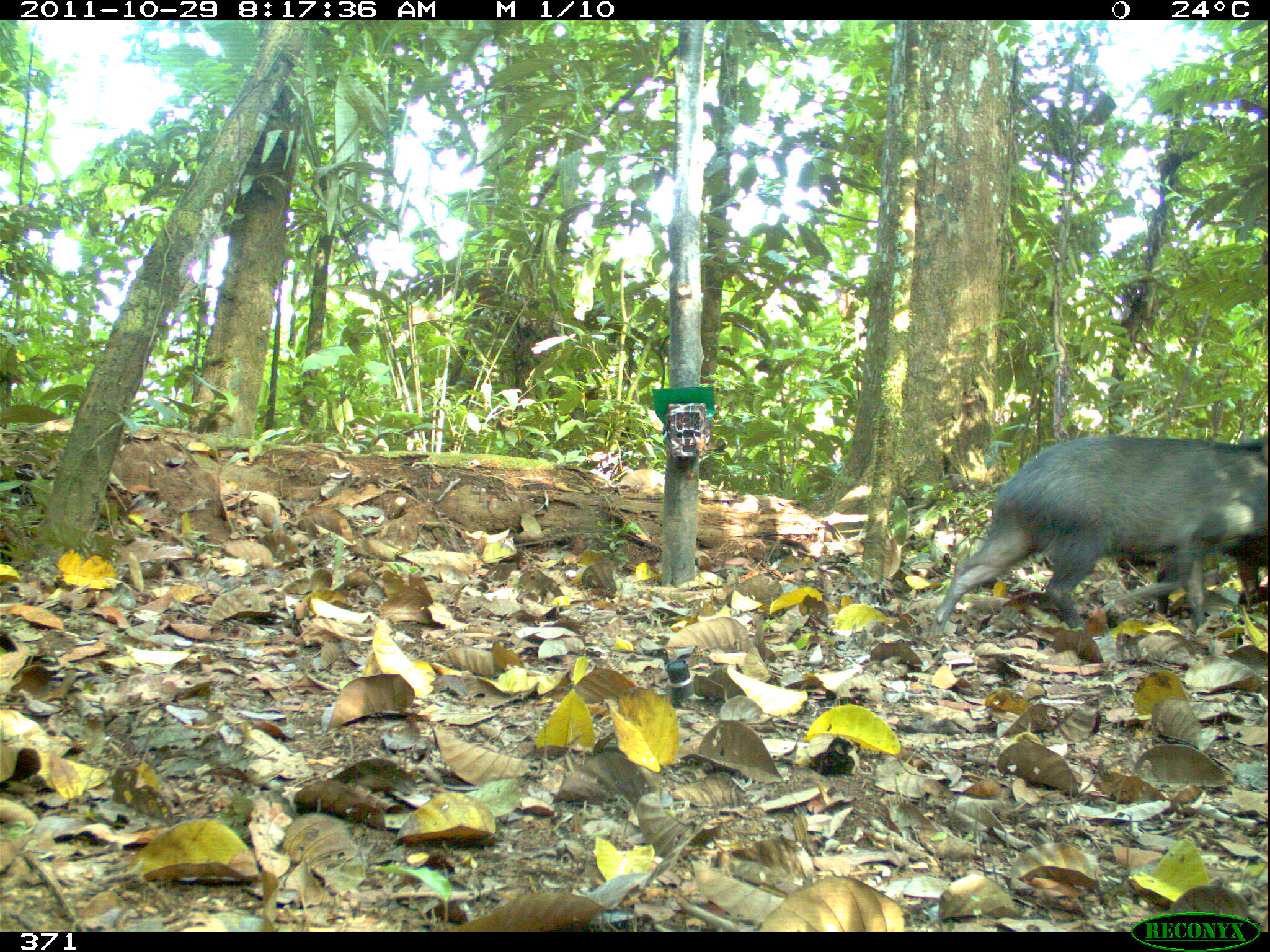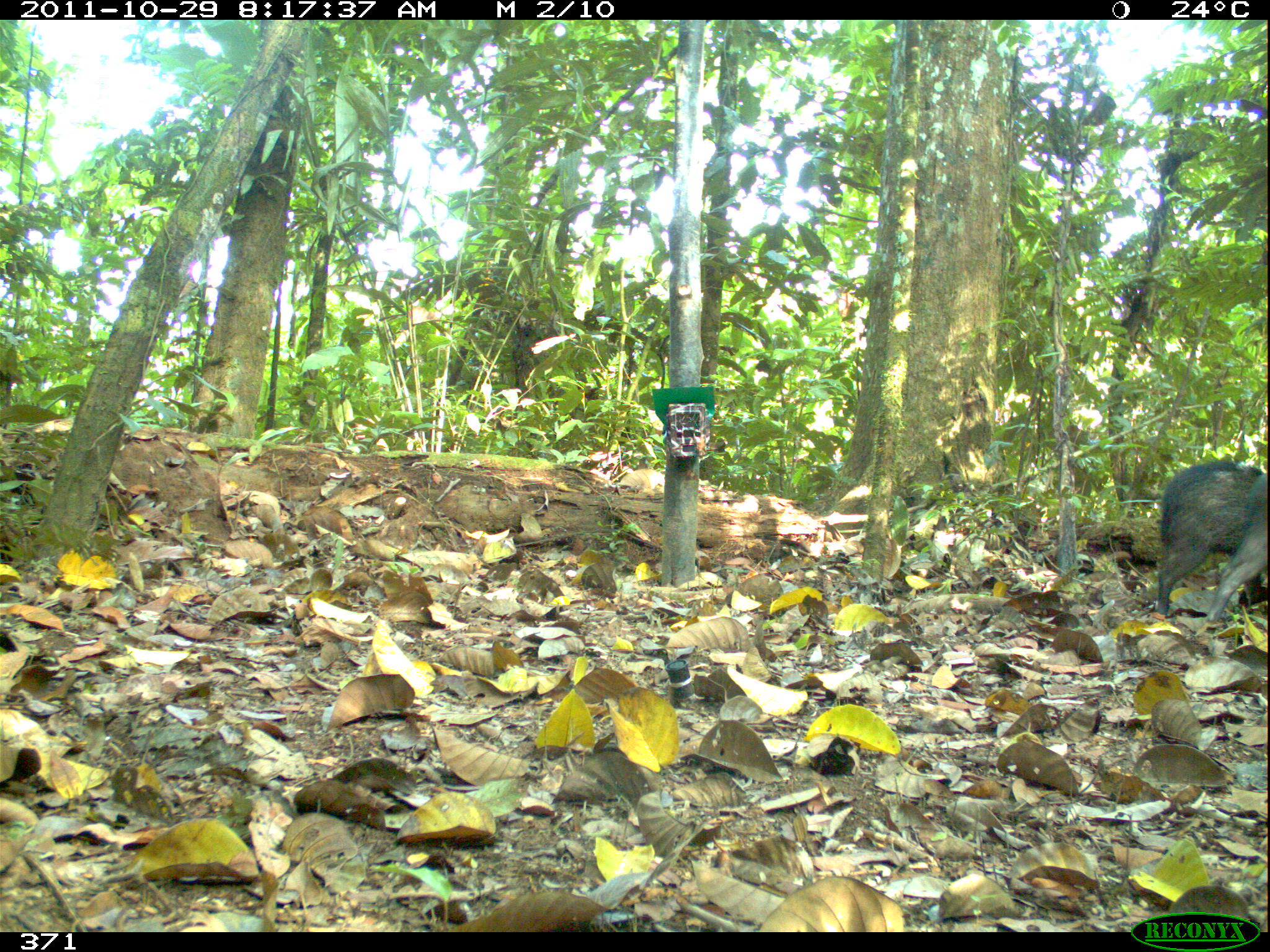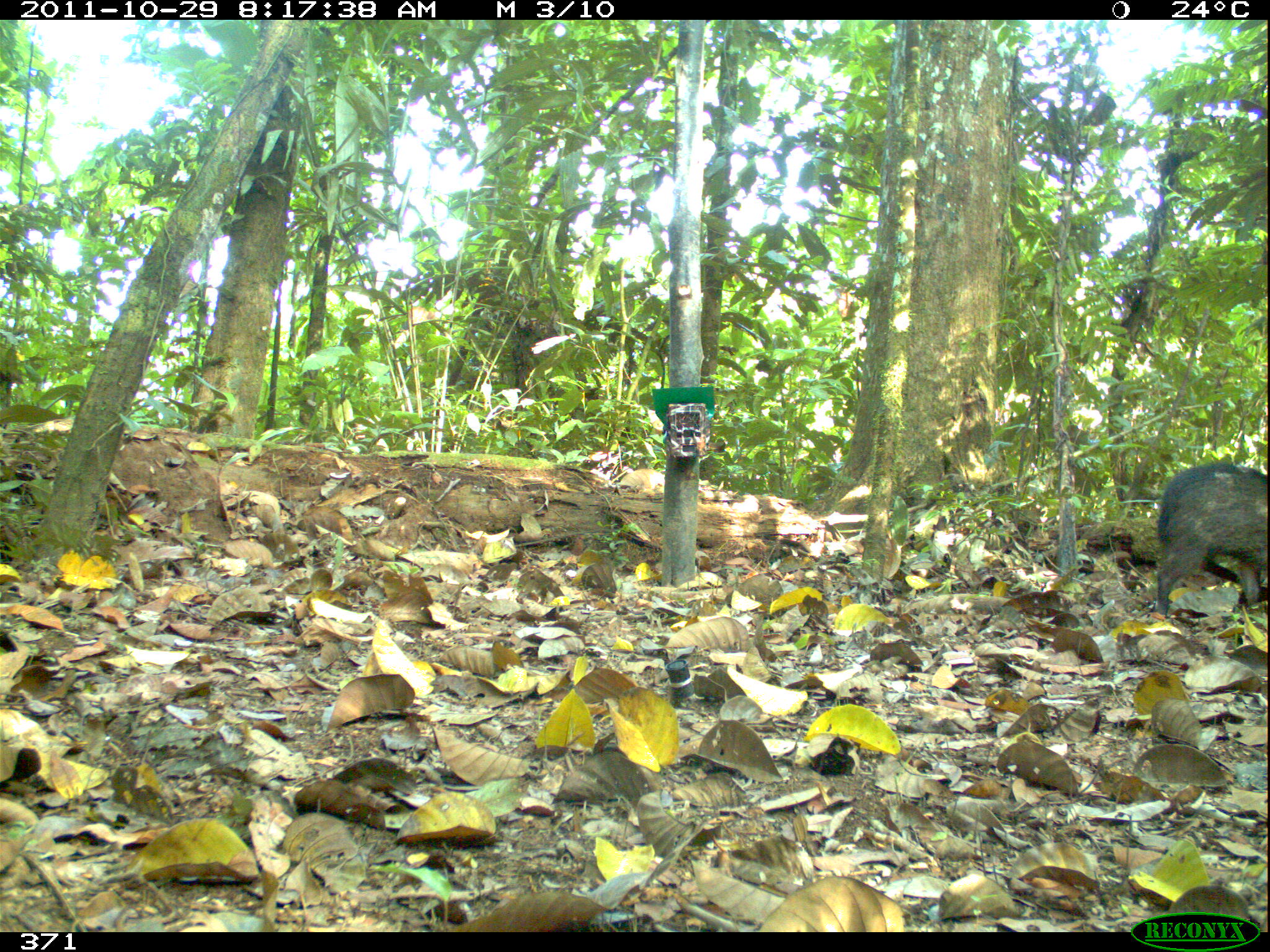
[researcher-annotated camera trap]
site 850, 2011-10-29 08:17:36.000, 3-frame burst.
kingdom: Animalia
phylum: Chordata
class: Mammalia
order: Artiodactyla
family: Tayassuidae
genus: Pecari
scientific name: Pecari tajacu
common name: collared peccary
Pecari tajacu (collared peccary).